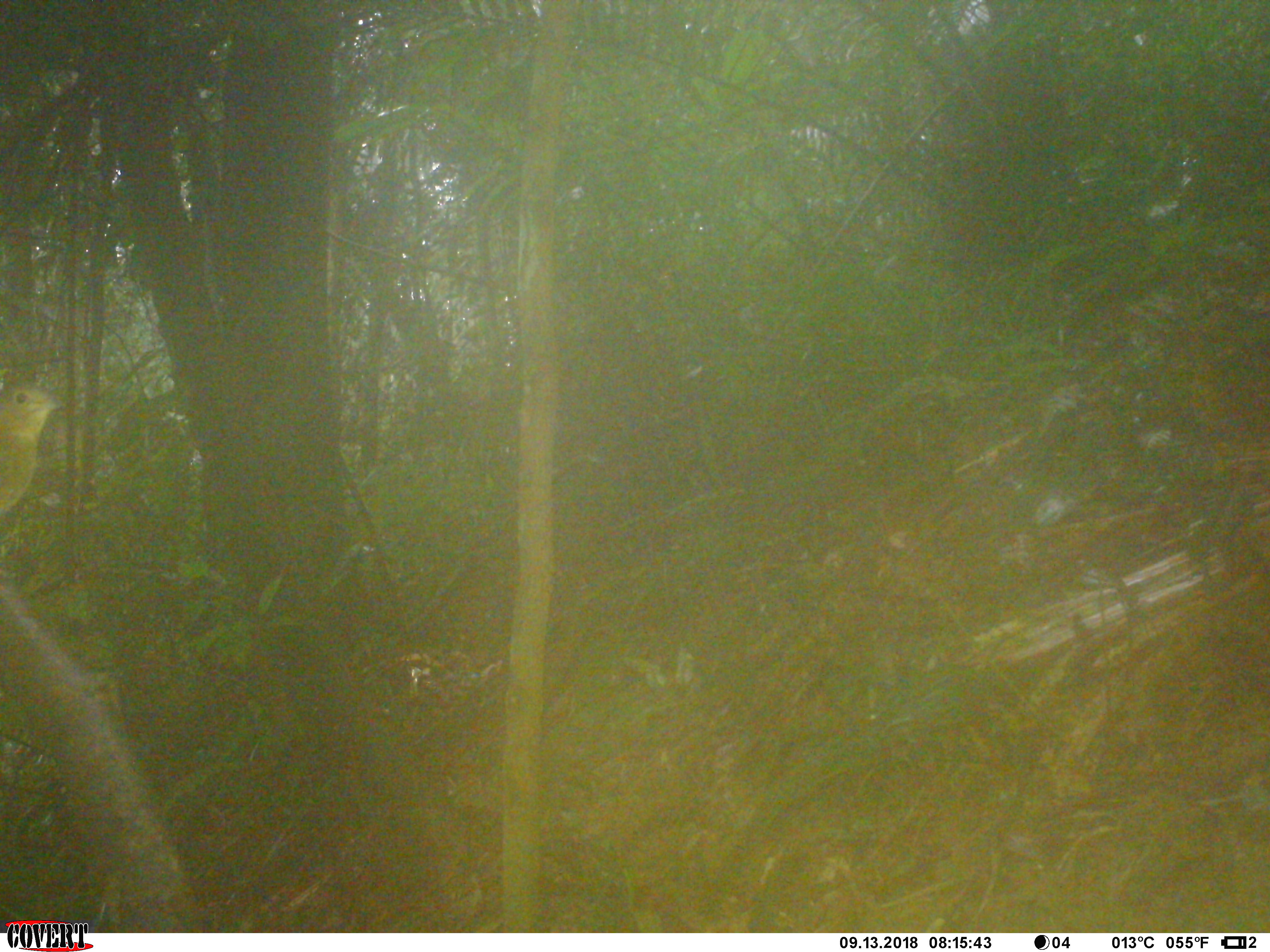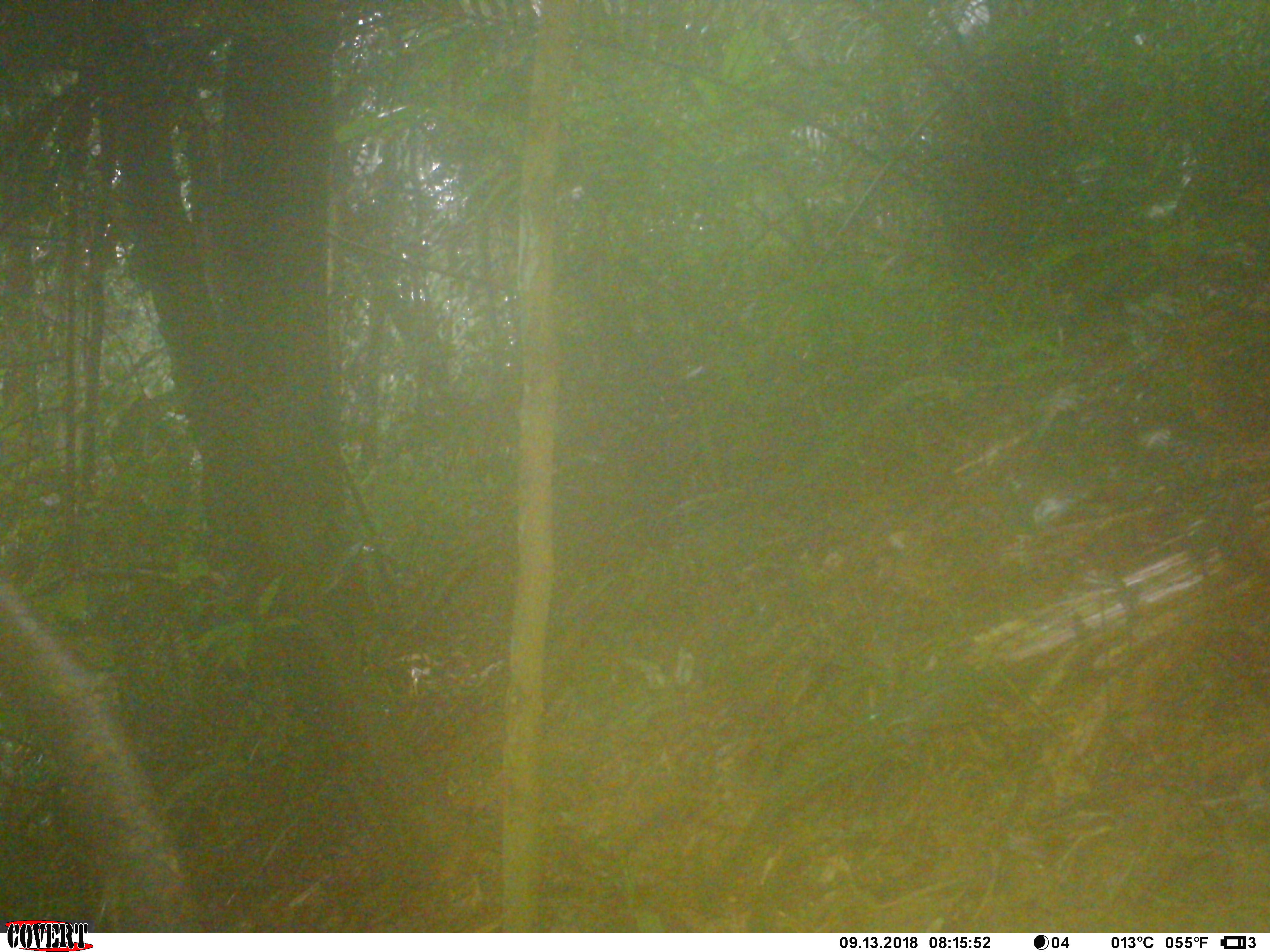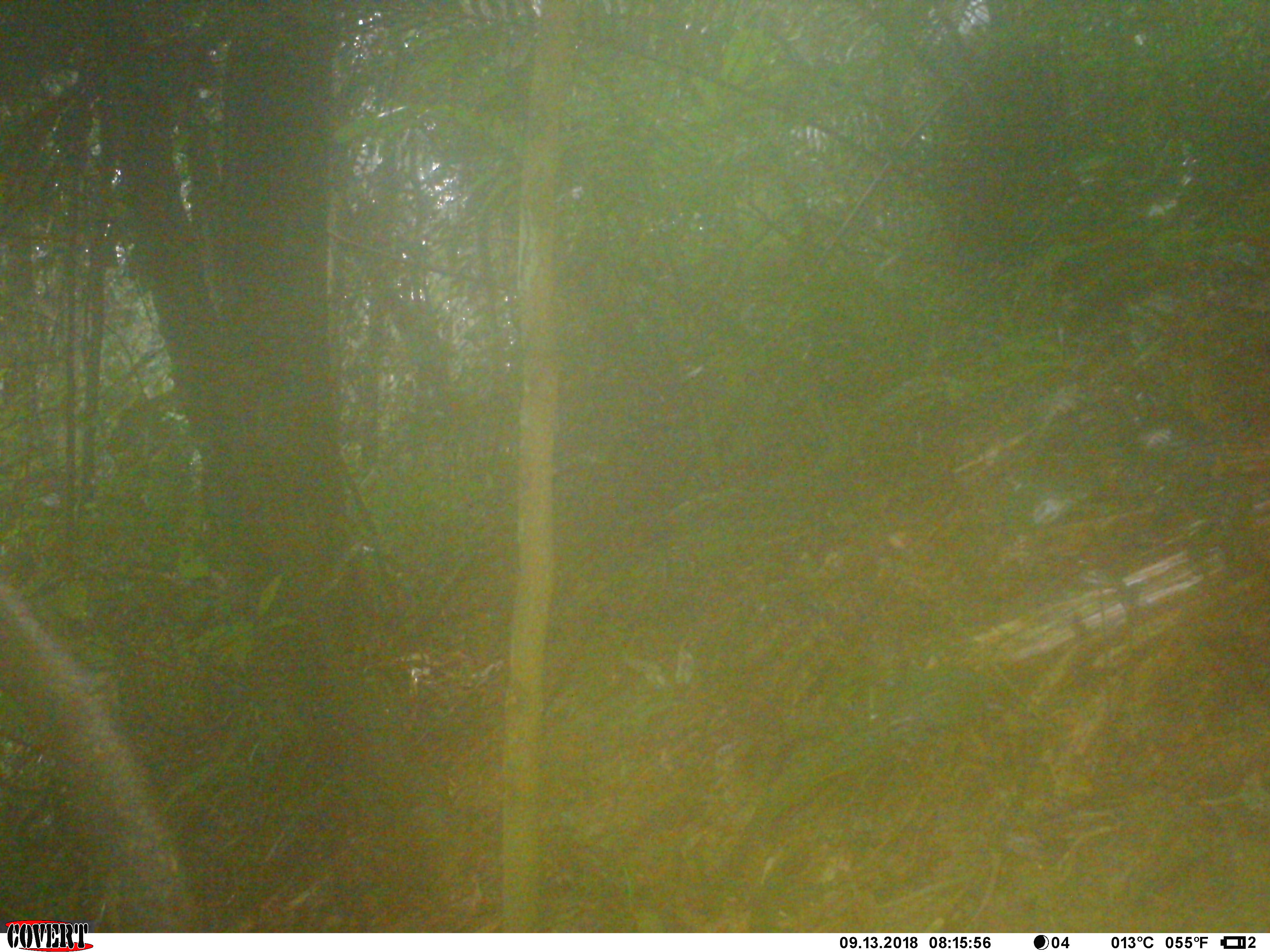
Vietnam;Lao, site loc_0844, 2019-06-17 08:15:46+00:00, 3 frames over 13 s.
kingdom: Animalia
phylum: Chordata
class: Aves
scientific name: Aves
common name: bird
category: unidentified bird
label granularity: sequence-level